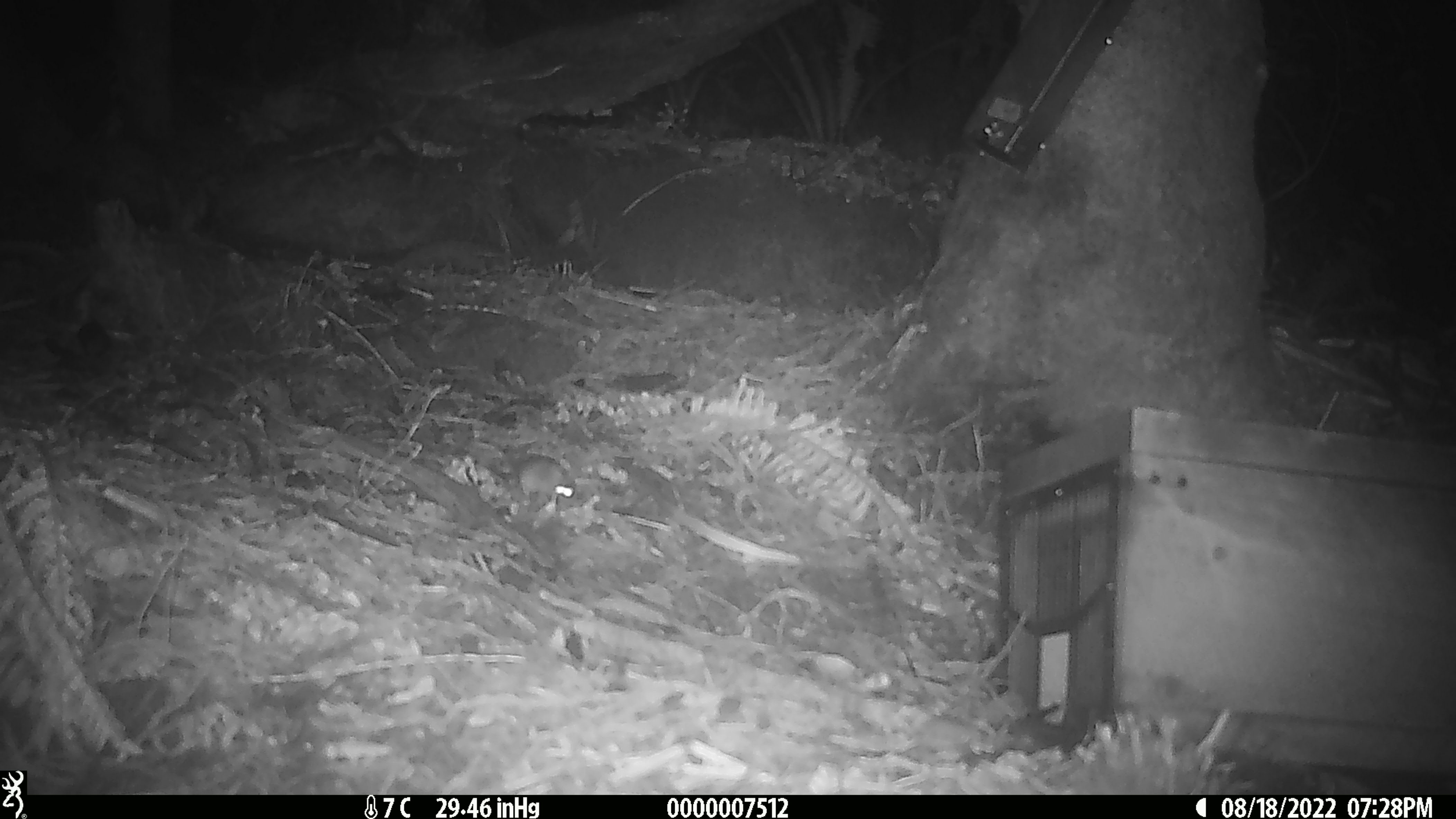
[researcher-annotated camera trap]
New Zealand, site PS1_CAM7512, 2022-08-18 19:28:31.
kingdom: Animalia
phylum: Chordata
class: Mammalia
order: Rodentia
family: Muridae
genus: Mus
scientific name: Mus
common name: mouse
Mouse (Mus).